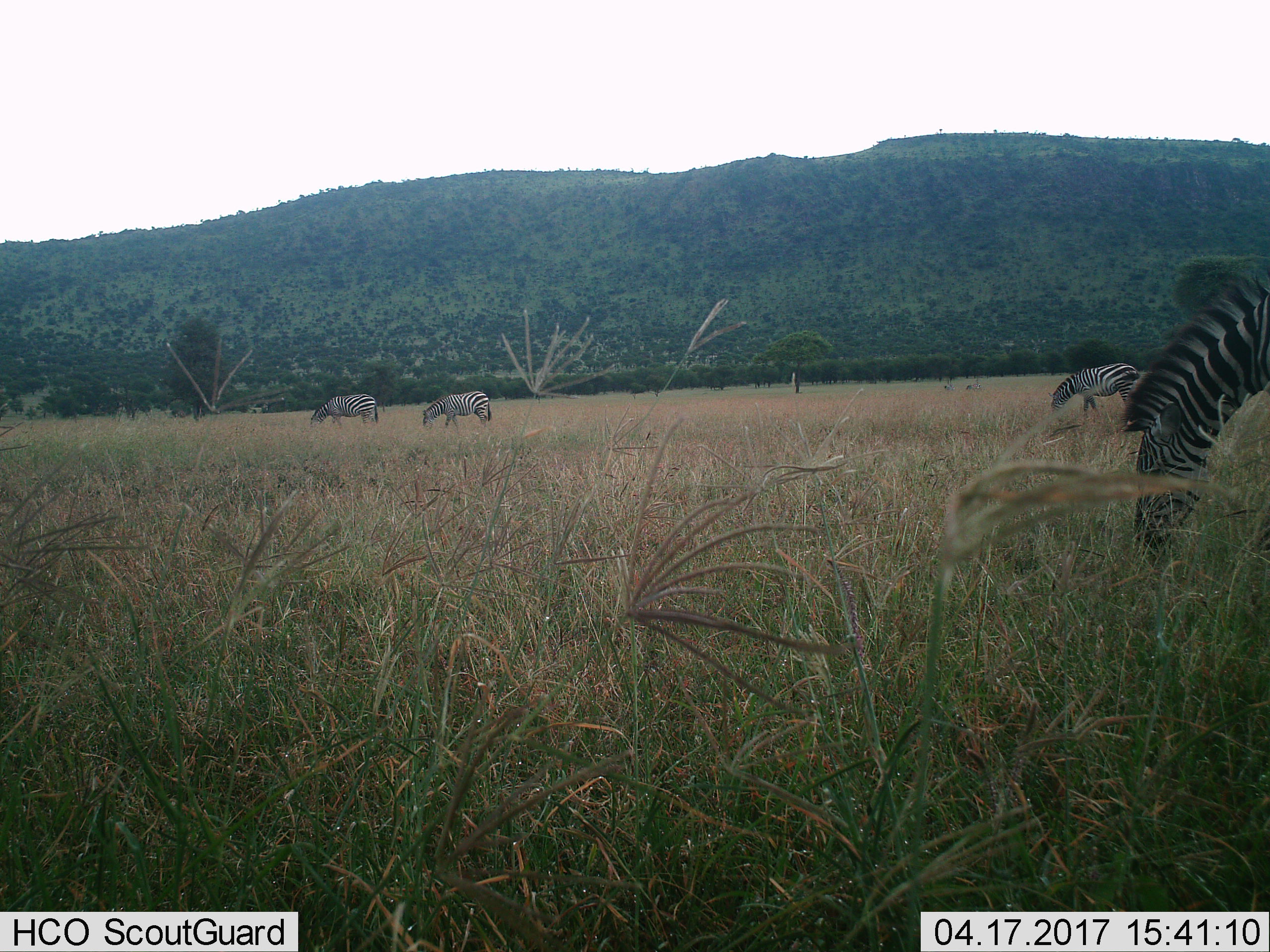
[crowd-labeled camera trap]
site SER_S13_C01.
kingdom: Animalia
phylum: Chordata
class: Mammalia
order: Perissodactyla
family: Equidae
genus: Equus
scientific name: Equus quagga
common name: plains zebra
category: zebraplains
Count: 4.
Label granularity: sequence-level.